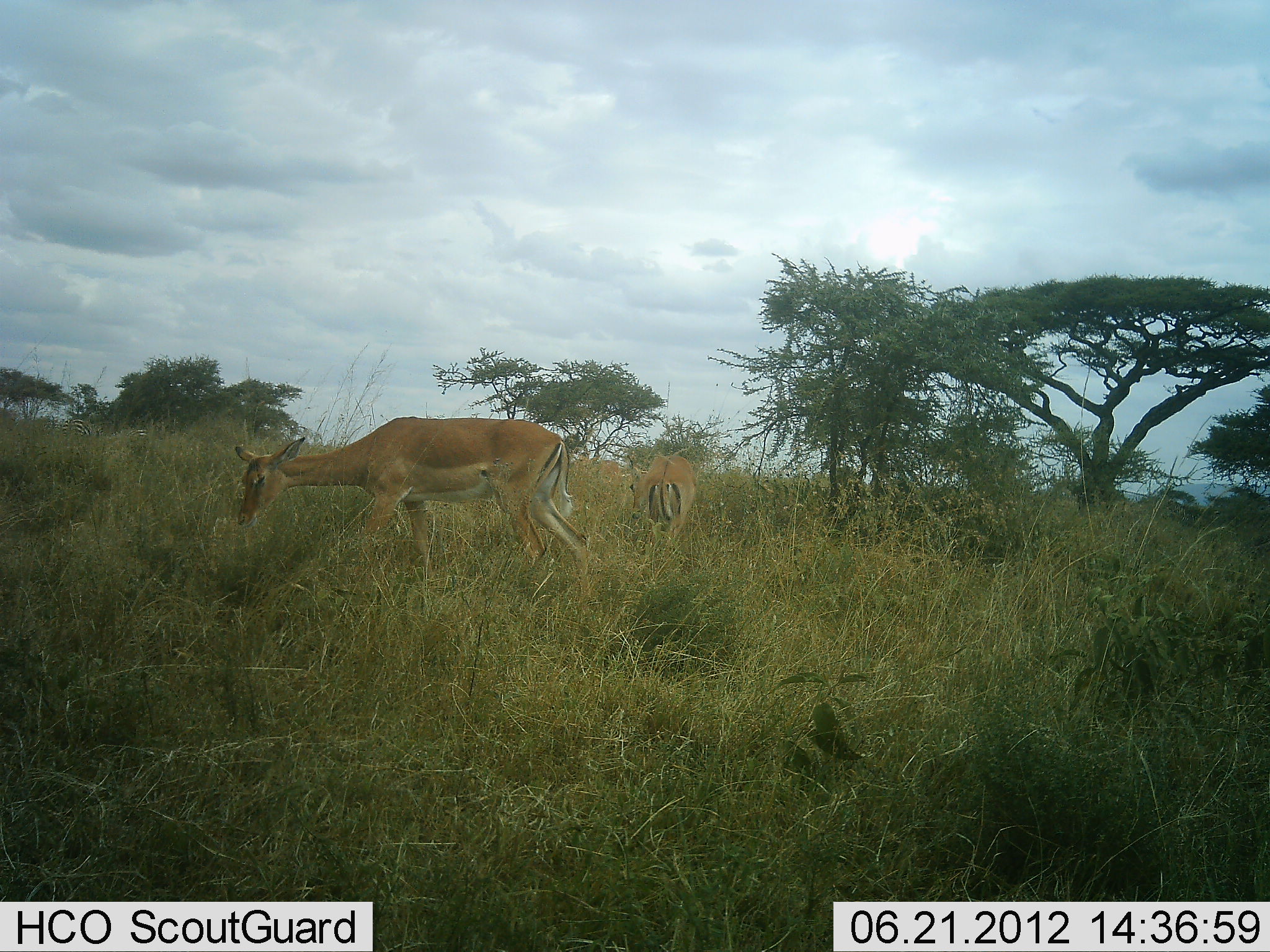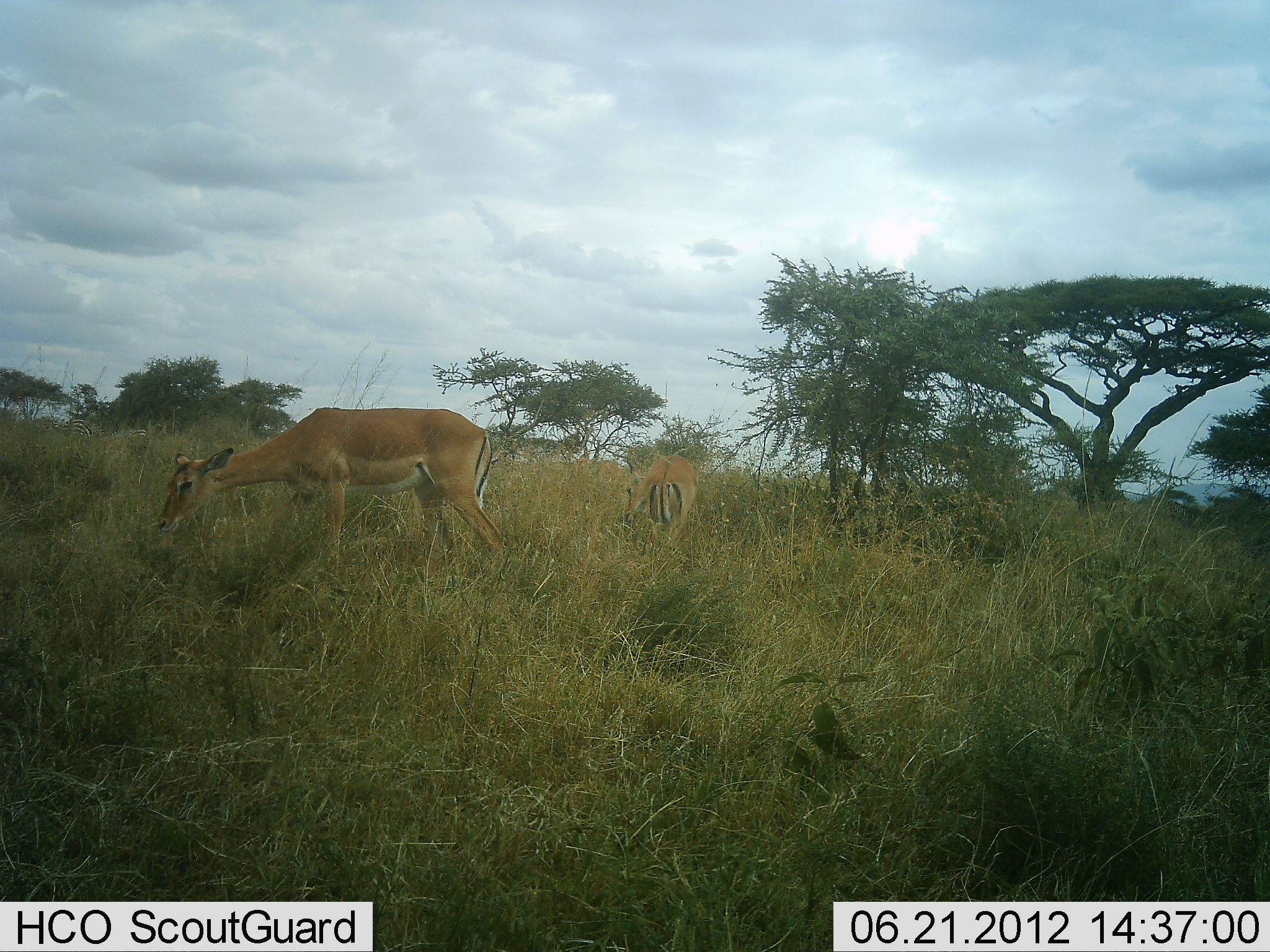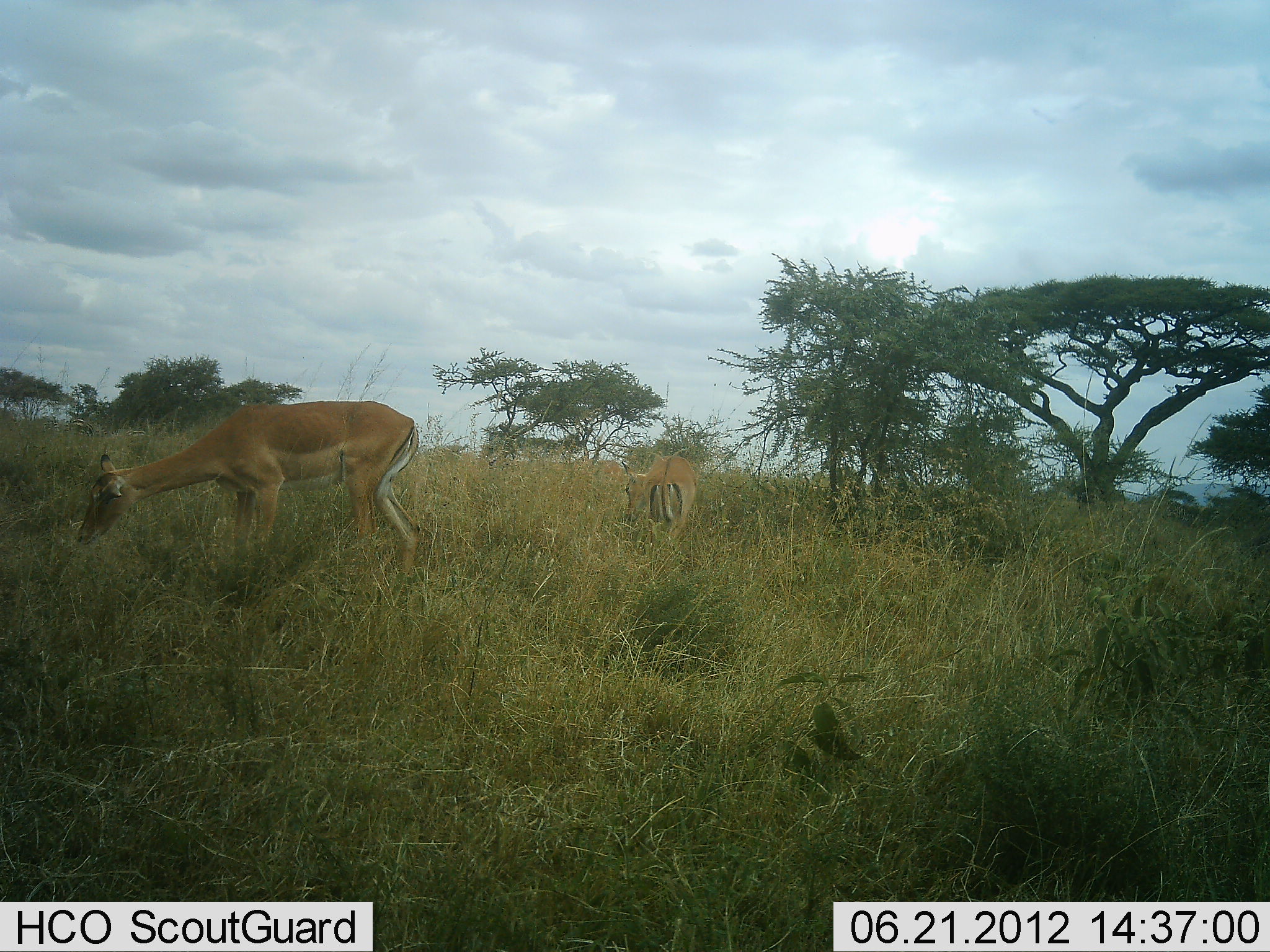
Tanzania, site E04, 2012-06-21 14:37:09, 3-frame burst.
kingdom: Animalia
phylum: Chordata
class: Mammalia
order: Artiodactyla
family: Bovidae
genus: Aepyceros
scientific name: Aepyceros melampus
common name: impala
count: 2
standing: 40%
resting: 0%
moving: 30%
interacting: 0%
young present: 0%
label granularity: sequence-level